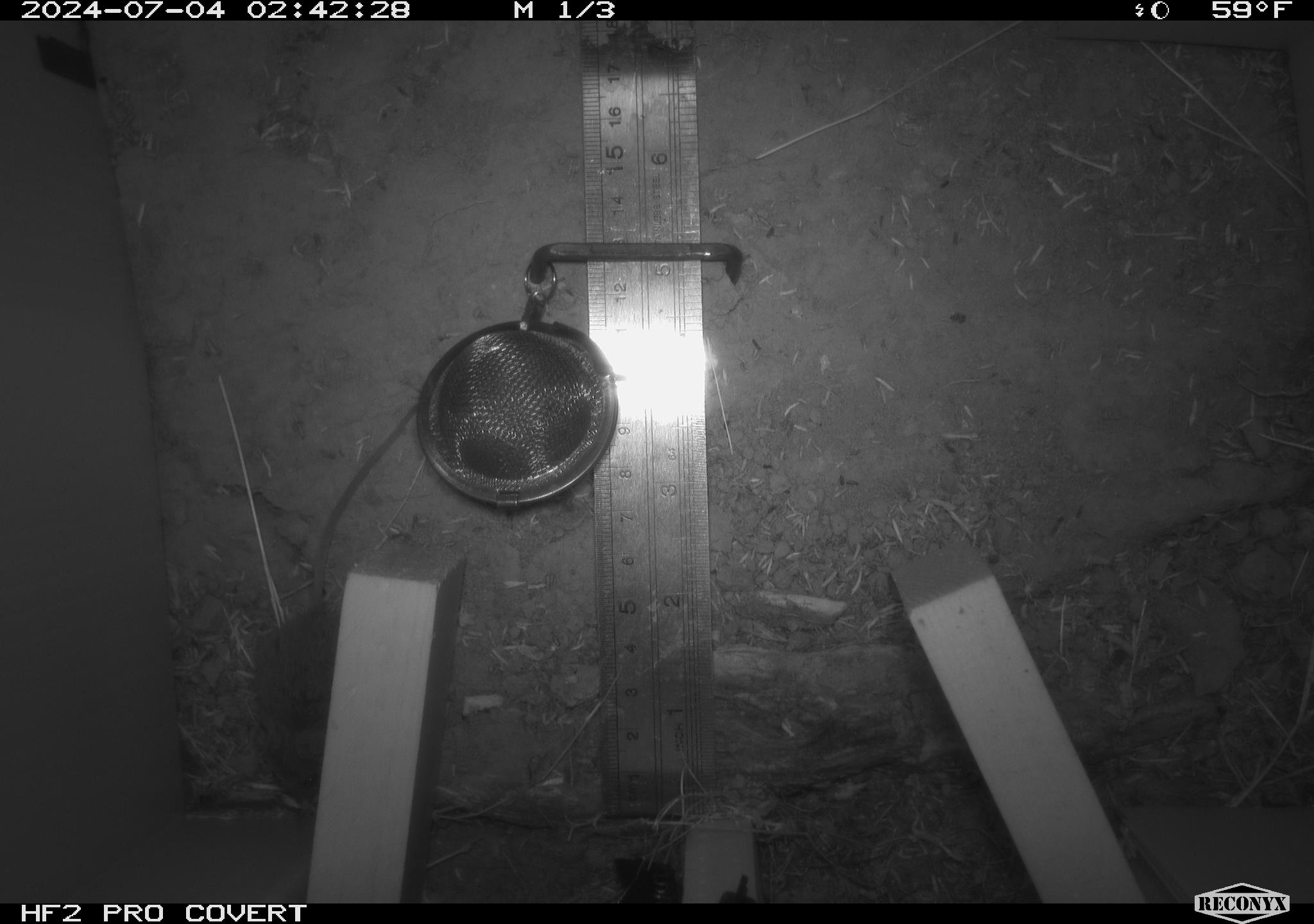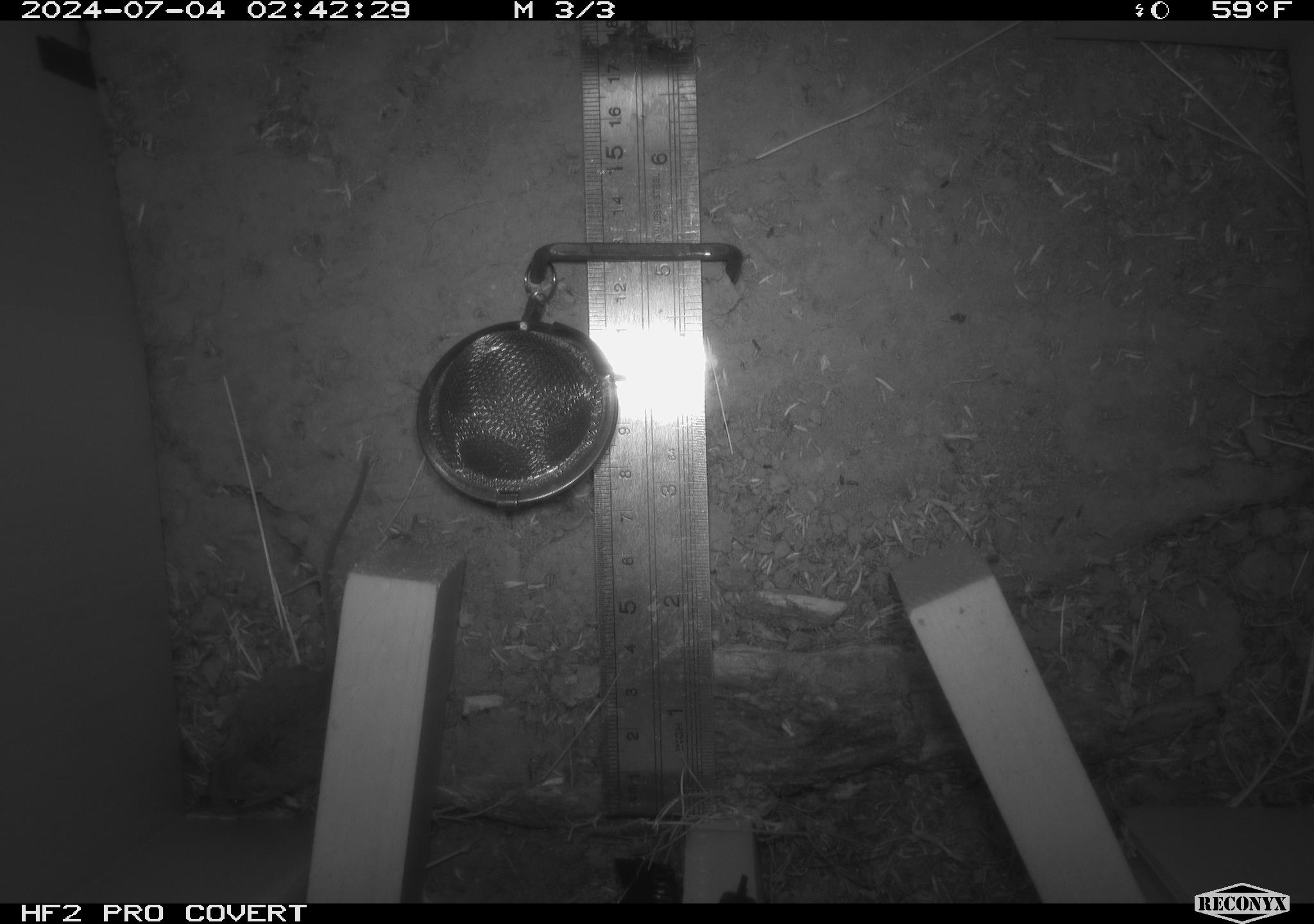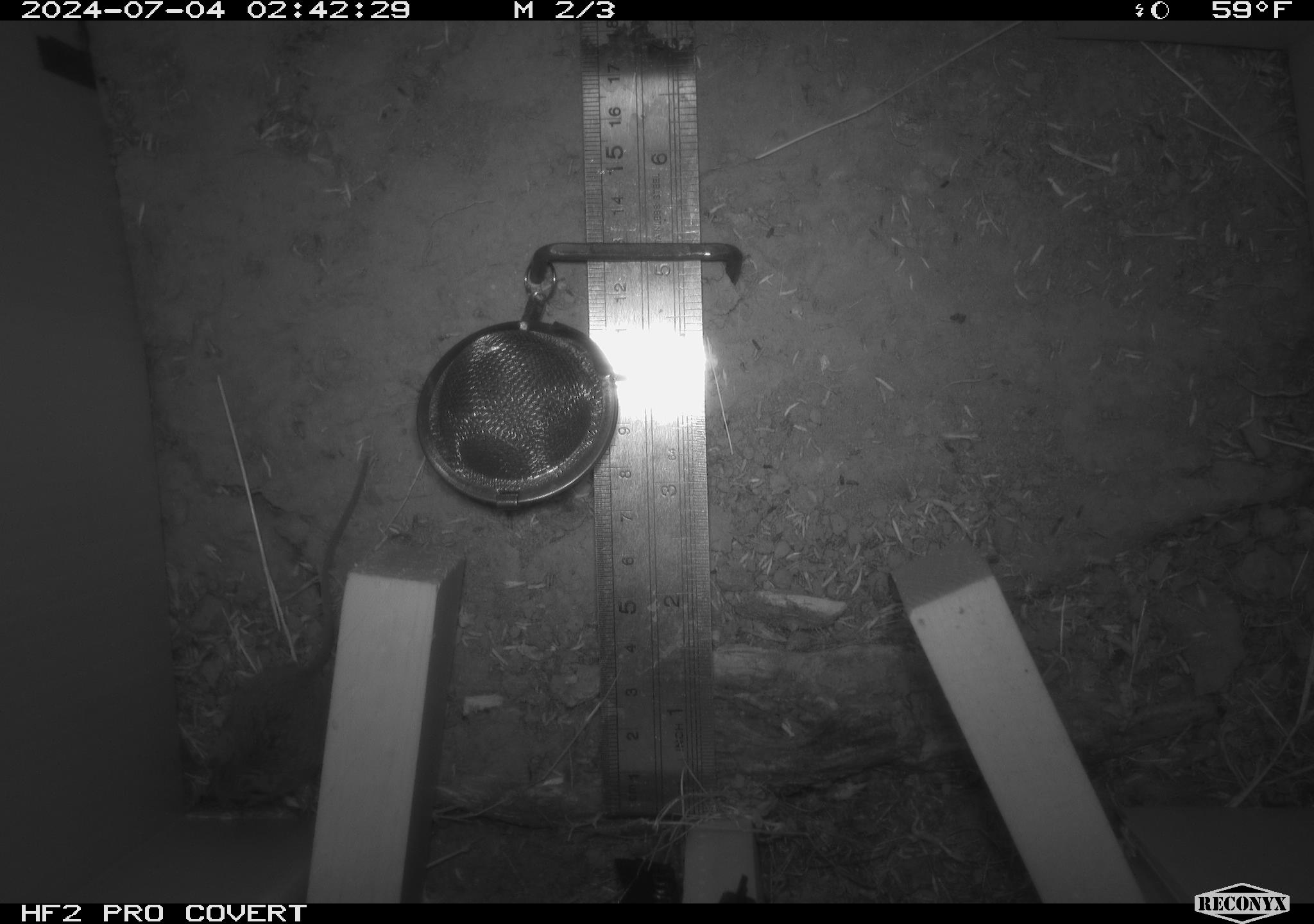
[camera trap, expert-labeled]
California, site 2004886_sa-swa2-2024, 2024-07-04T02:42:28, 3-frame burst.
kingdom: Animalia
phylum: Chordata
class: Mammalia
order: Rodentia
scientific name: Rodentia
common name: mouse species